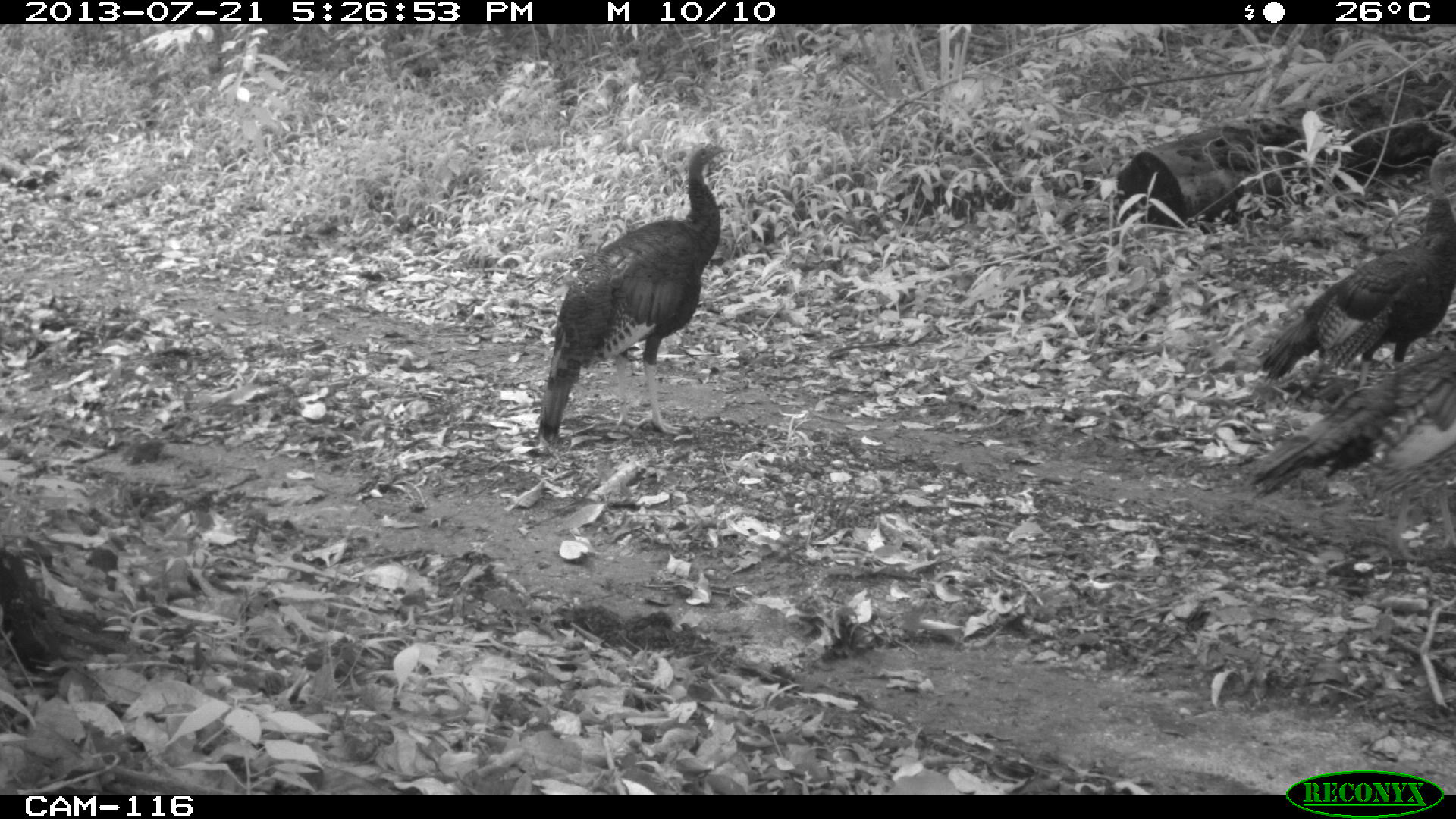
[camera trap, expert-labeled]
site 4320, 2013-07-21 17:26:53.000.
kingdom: Animalia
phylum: Chordata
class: Aves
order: Galliformes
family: Phasianidae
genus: Meleagris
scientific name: Meleagris ocellata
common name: ocellated turkey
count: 3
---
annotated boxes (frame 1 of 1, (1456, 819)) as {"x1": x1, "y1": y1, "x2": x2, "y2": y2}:
meleagris ocellata: {"x1": 535, "y1": 140, "x2": 733, "y2": 456}; {"x1": 1253, "y1": 134, "x2": 1456, "y2": 390}; {"x1": 1245, "y1": 344, "x2": 1456, "y2": 562}